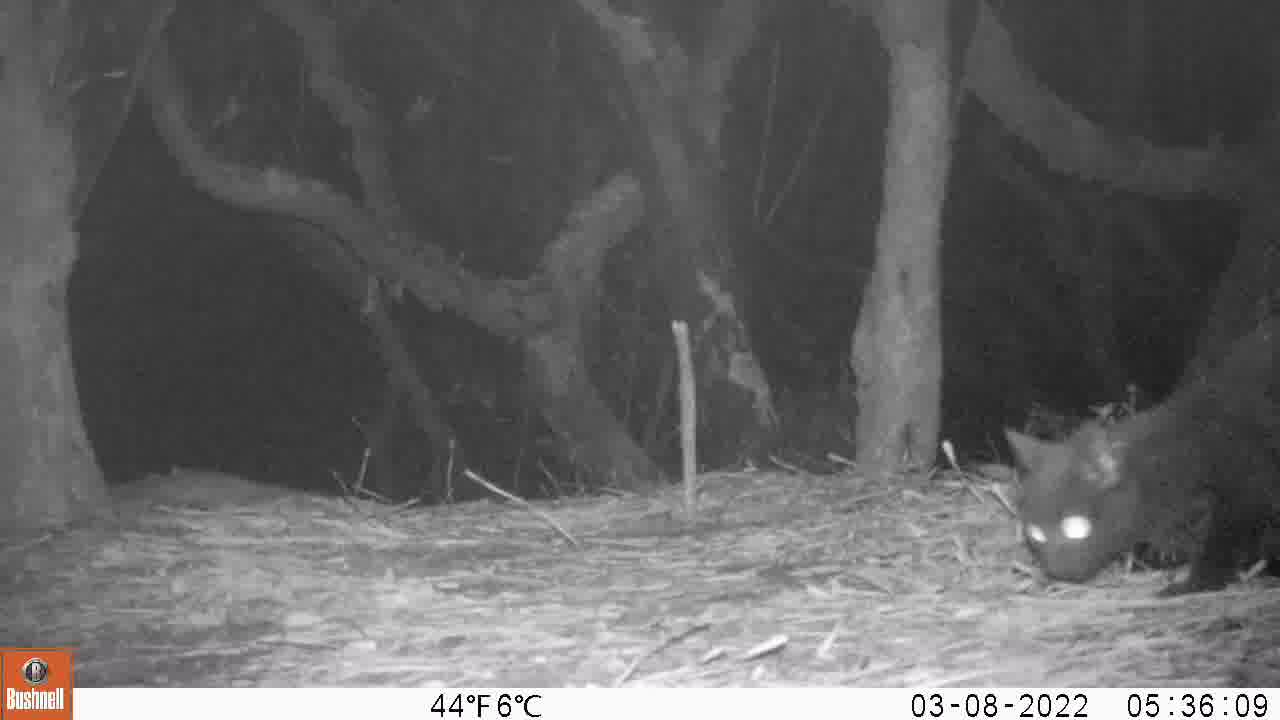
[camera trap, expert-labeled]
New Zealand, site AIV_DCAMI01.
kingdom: Animalia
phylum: Chordata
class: Mammalia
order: Carnivora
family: Felidae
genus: Felis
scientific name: Felis catus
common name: domestic cat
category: cat